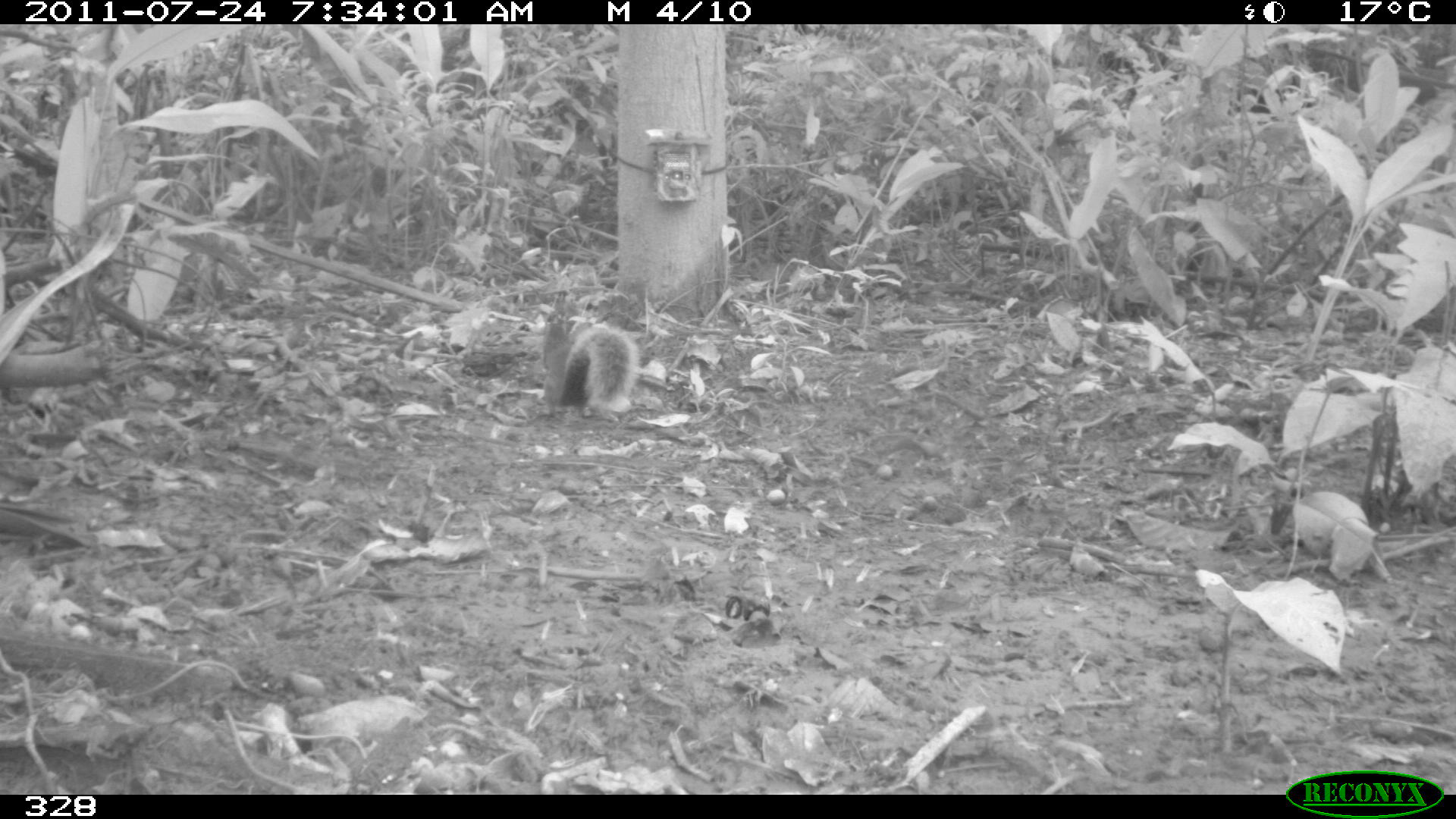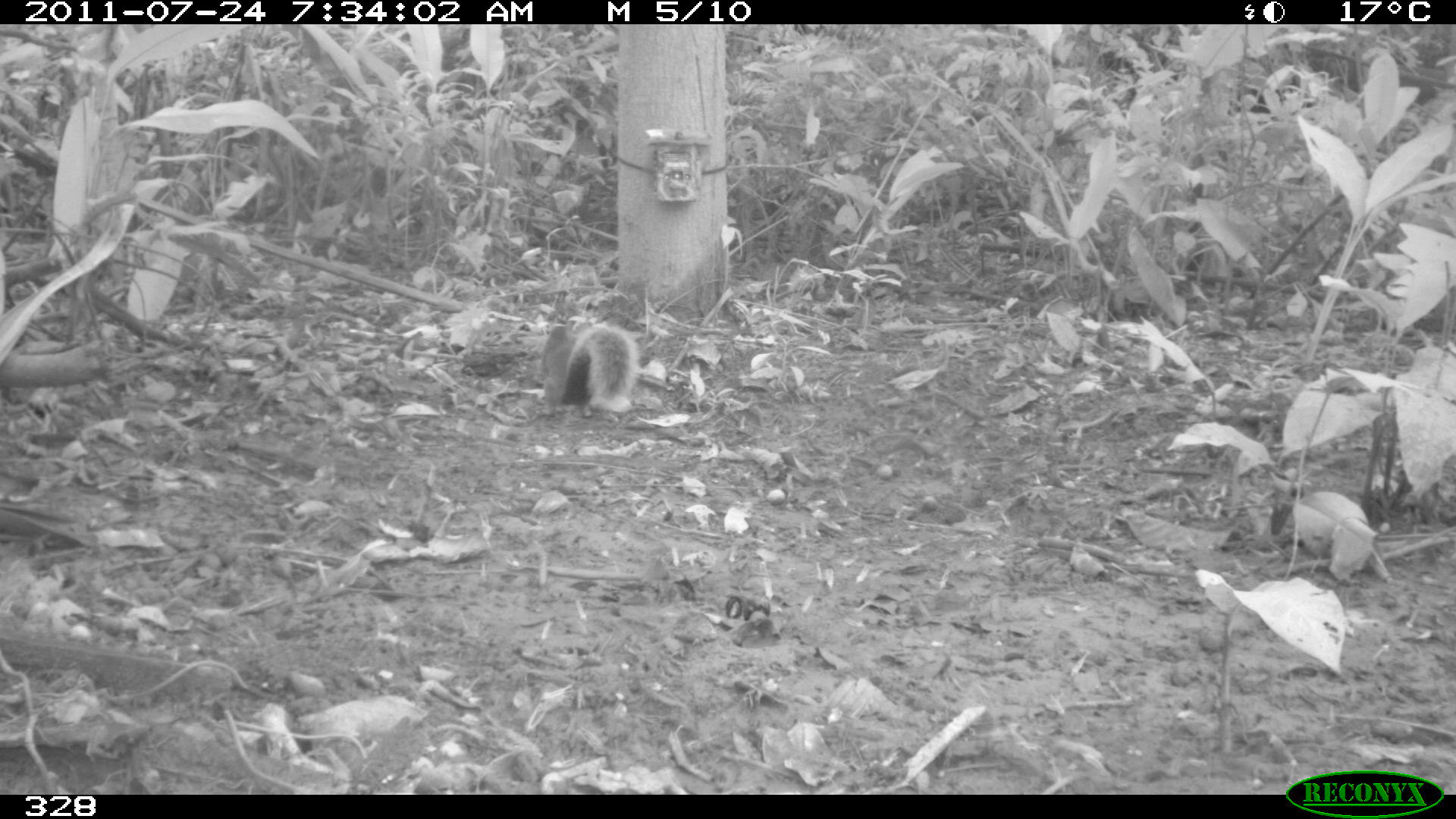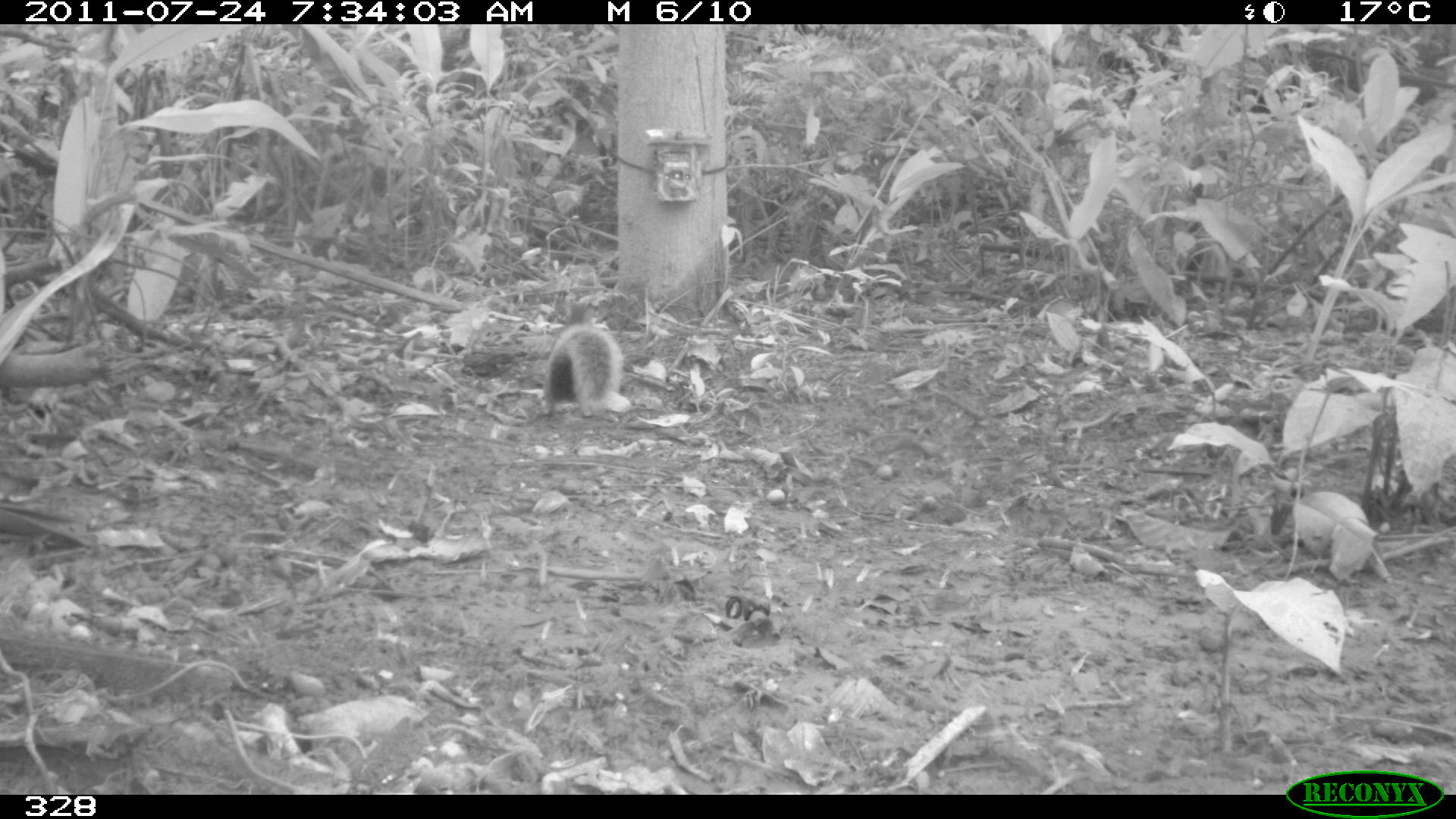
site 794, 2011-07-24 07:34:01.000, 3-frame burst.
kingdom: Animalia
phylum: Chordata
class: Mammalia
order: Rodentia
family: Sciuridae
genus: Sciurus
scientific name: Sciurus spadiceus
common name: southern amazon red squirrel